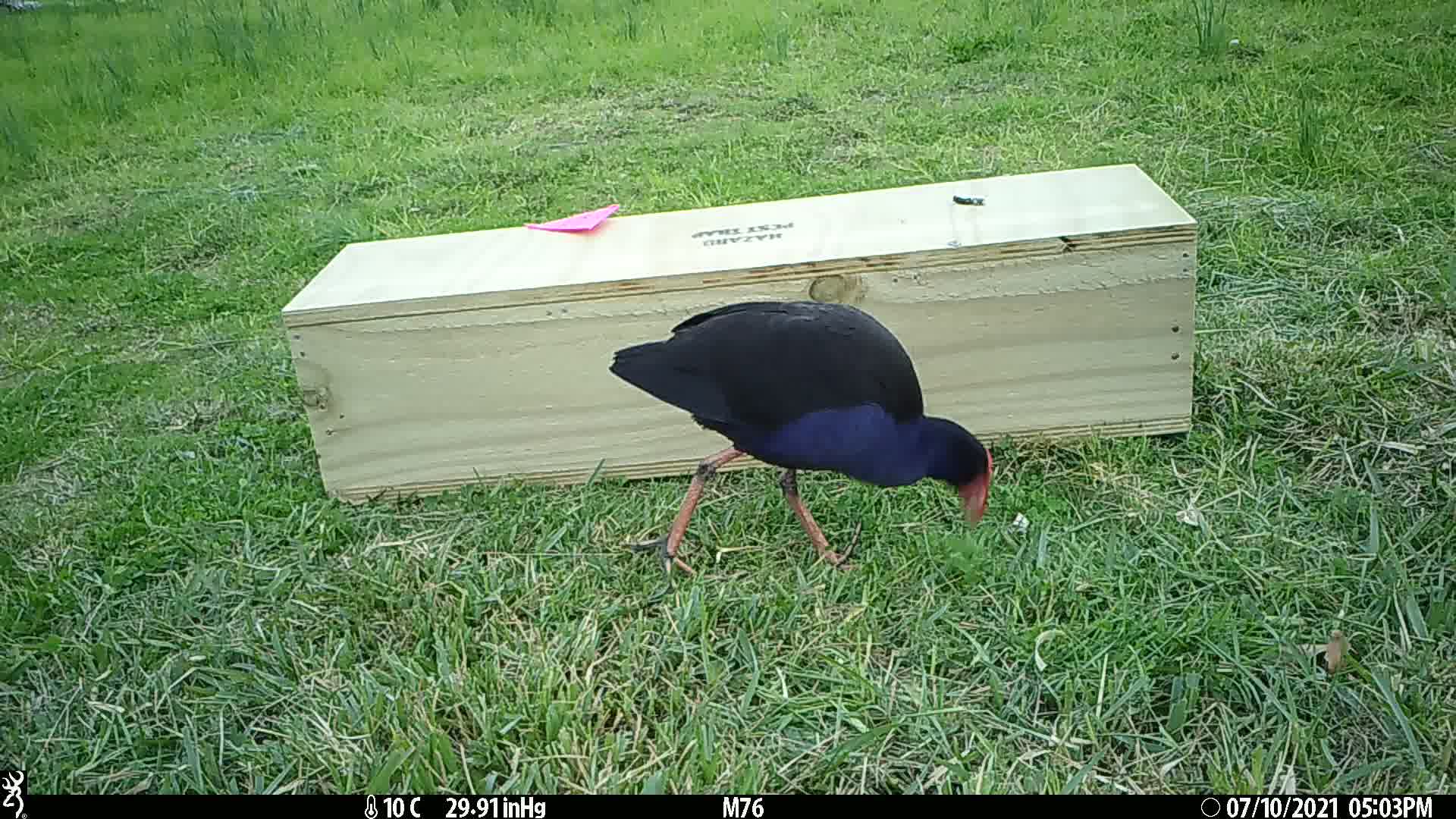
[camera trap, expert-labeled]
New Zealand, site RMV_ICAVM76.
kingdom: Animalia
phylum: Chordata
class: Aves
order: Gruiformes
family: Rallidae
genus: Porphyrio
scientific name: Porphyrio melanotus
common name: australasian swamphen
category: pukeko